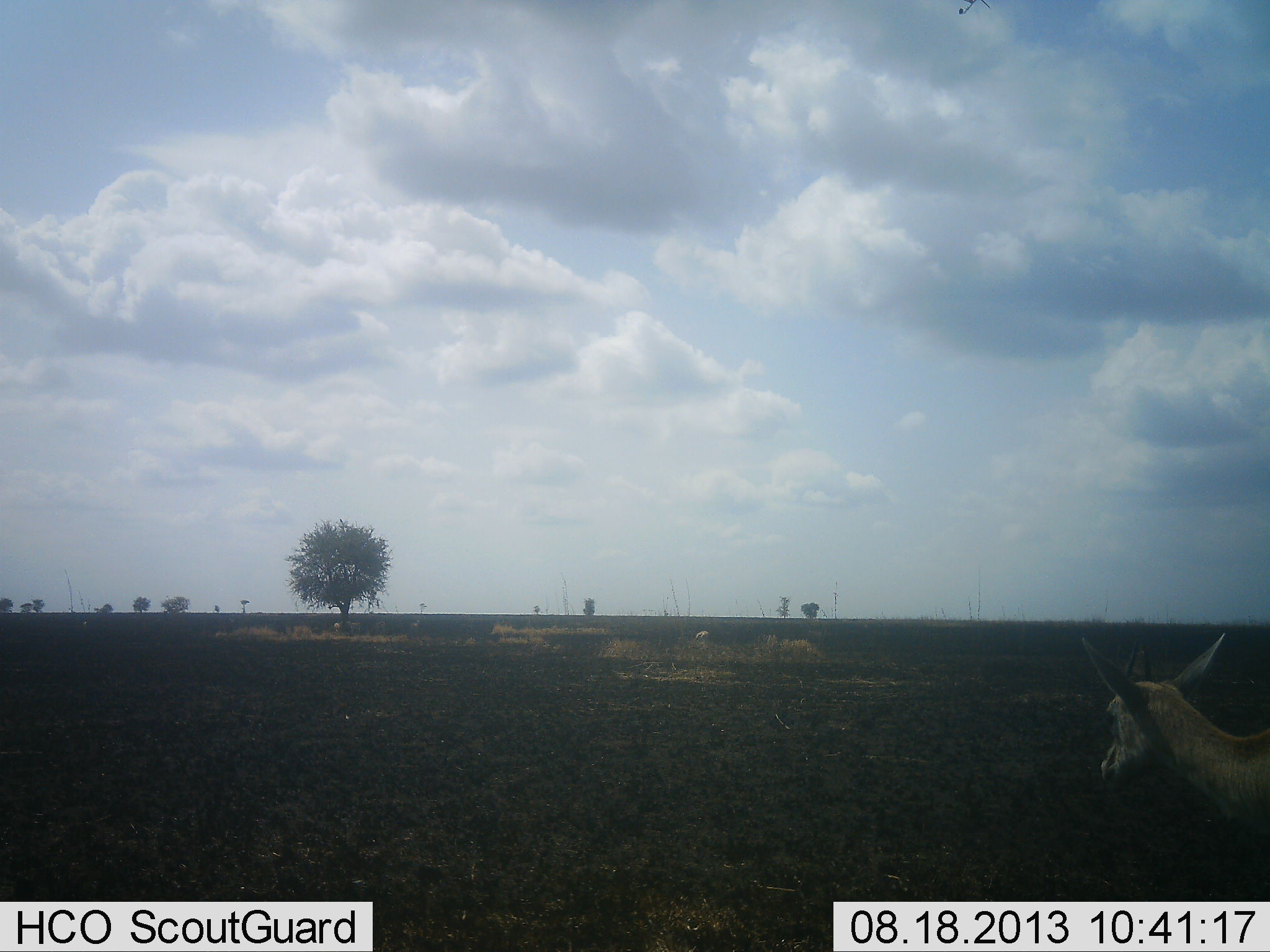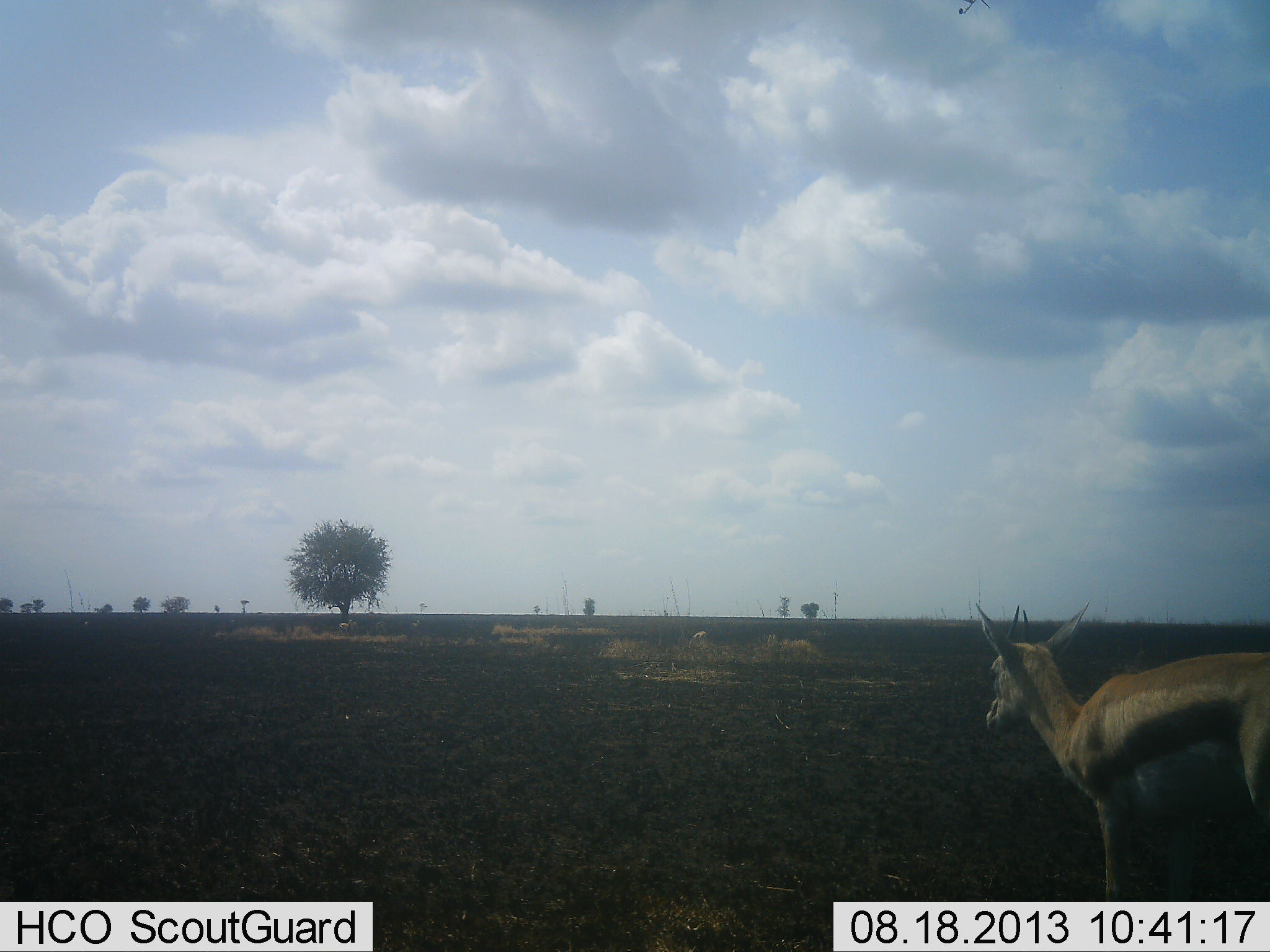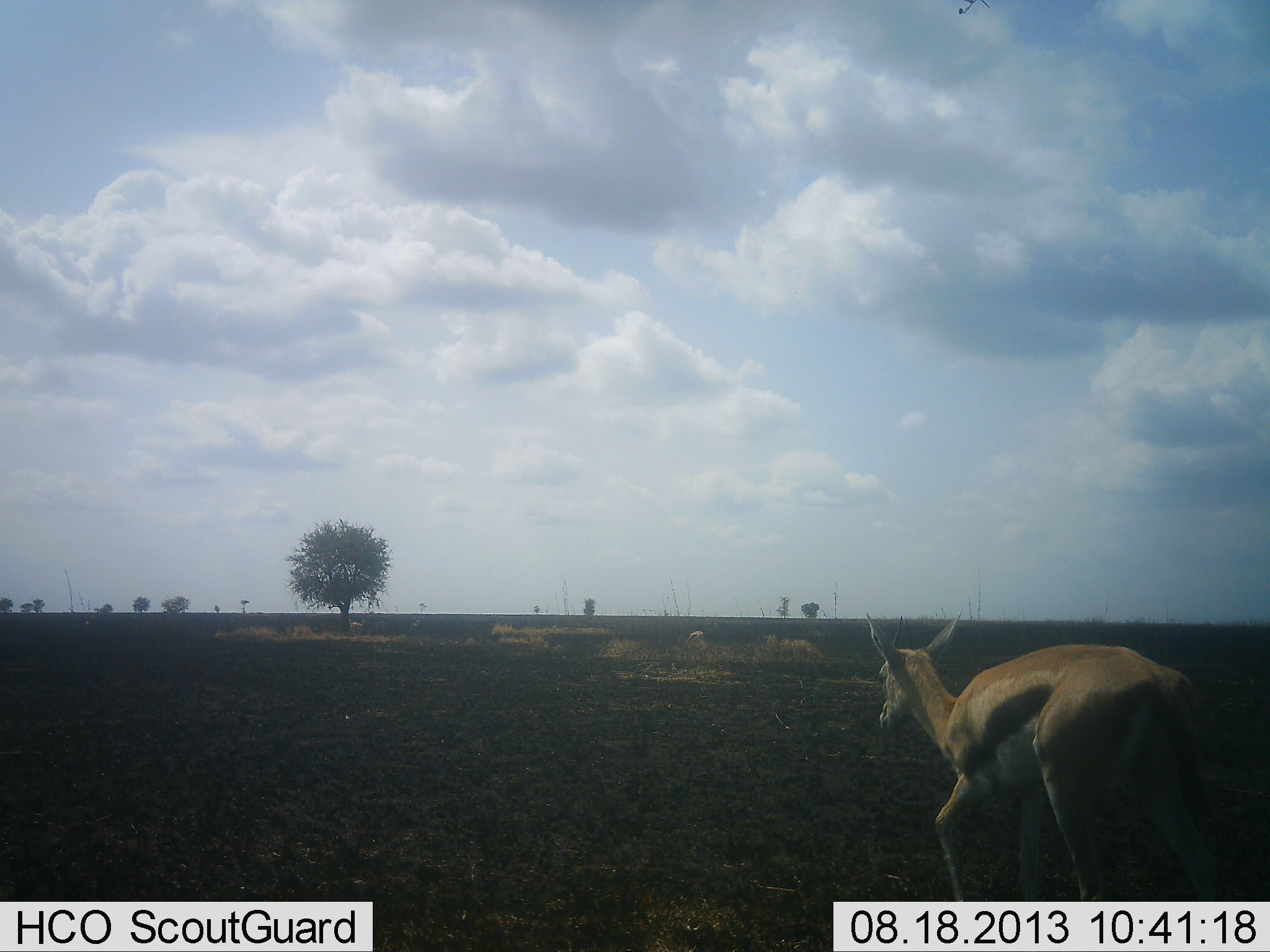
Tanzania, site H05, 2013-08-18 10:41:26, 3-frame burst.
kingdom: Animalia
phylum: Chordata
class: Mammalia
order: Artiodactyla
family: Bovidae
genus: Eudorcas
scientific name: Eudorcas thomsonii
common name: thomson's gazelle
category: gazellethomsons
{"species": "gazellethomsons (thomson's gazelle) (Eudorcas thomsonii)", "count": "2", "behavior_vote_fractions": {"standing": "14%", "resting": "0%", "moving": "95%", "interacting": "0%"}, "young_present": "0%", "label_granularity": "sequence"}